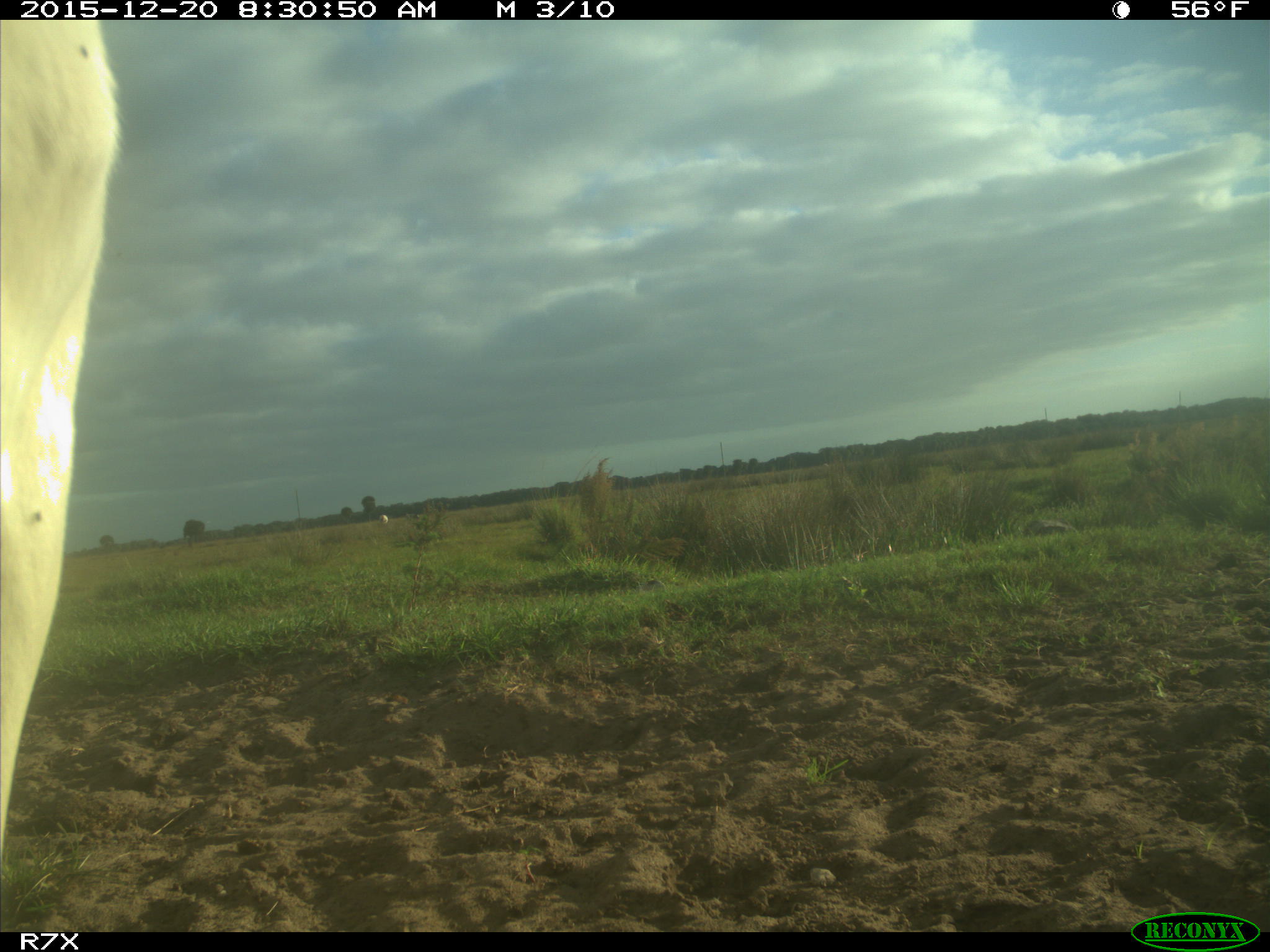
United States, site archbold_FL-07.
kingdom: Animalia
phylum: Chordata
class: Mammalia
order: Artiodactyla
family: Bovidae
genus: Bos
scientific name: Bos taurus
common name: domestic cow